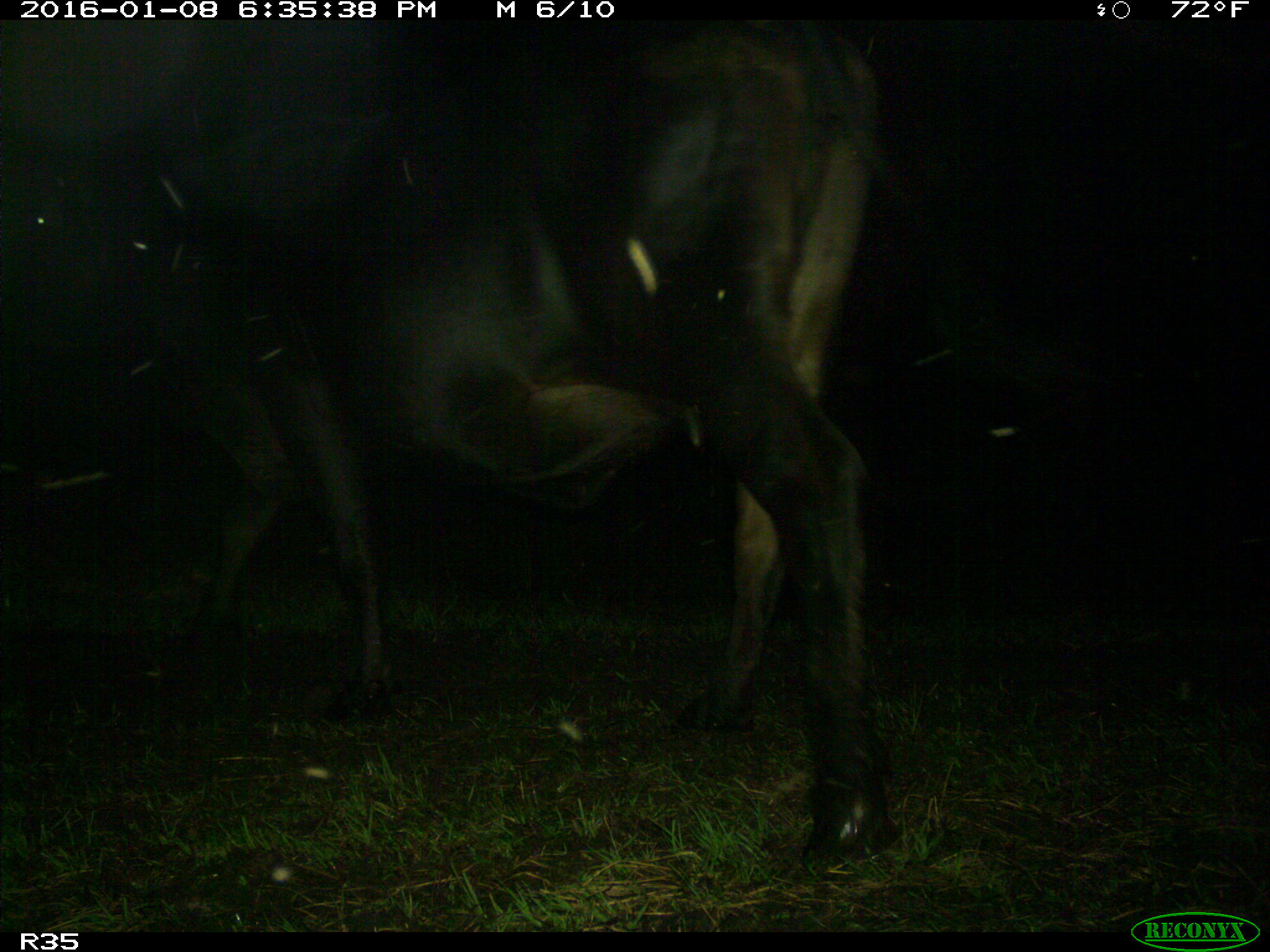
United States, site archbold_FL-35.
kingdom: Animalia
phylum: Chordata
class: Mammalia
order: Artiodactyla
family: Bovidae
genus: Bos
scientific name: Bos taurus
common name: domestic cow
Bos taurus (domestic cow).